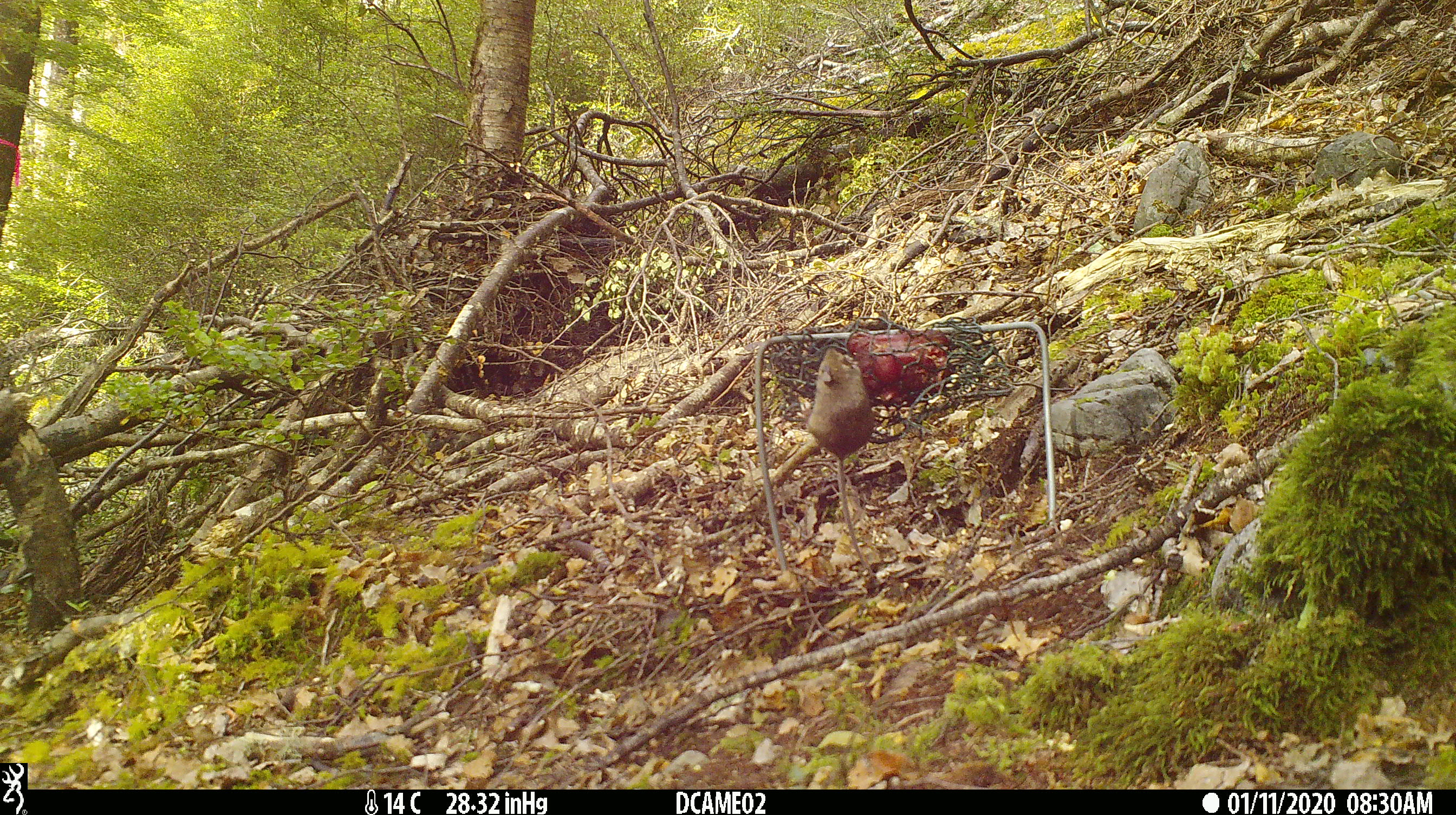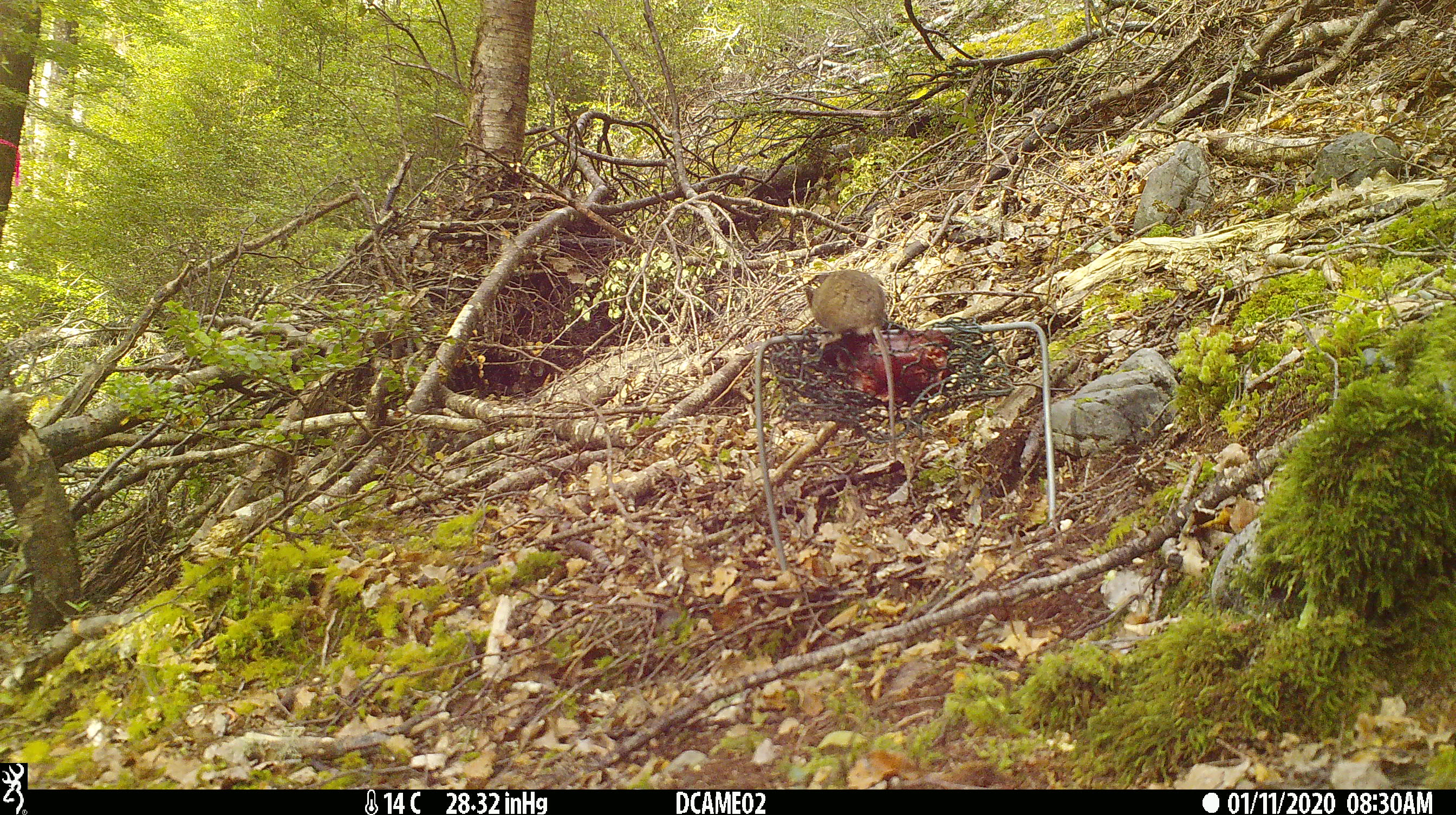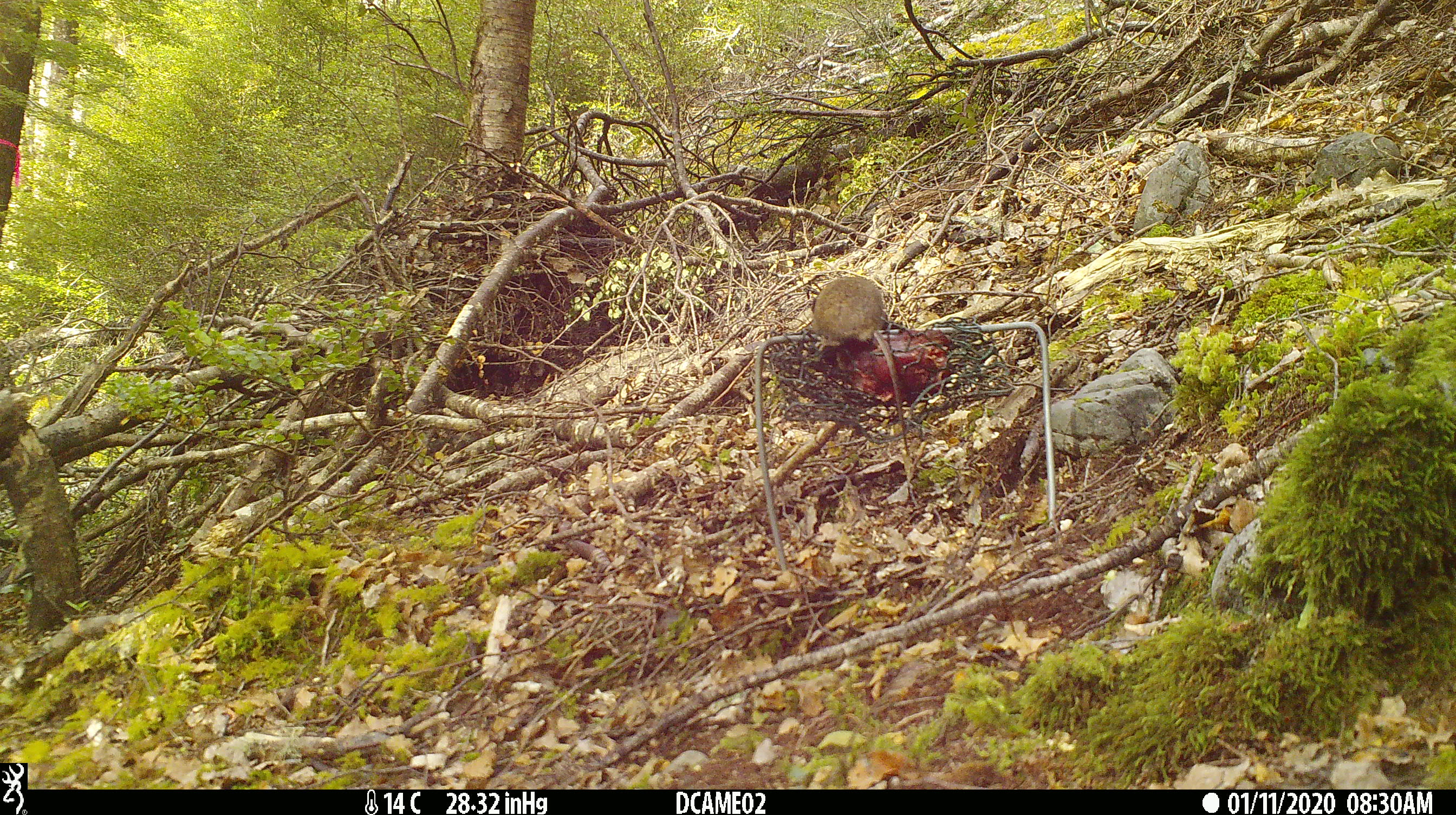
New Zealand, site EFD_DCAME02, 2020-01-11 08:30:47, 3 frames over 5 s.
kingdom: Animalia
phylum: Chordata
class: Mammalia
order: Rodentia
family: Muridae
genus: Mus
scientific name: Mus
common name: mouse